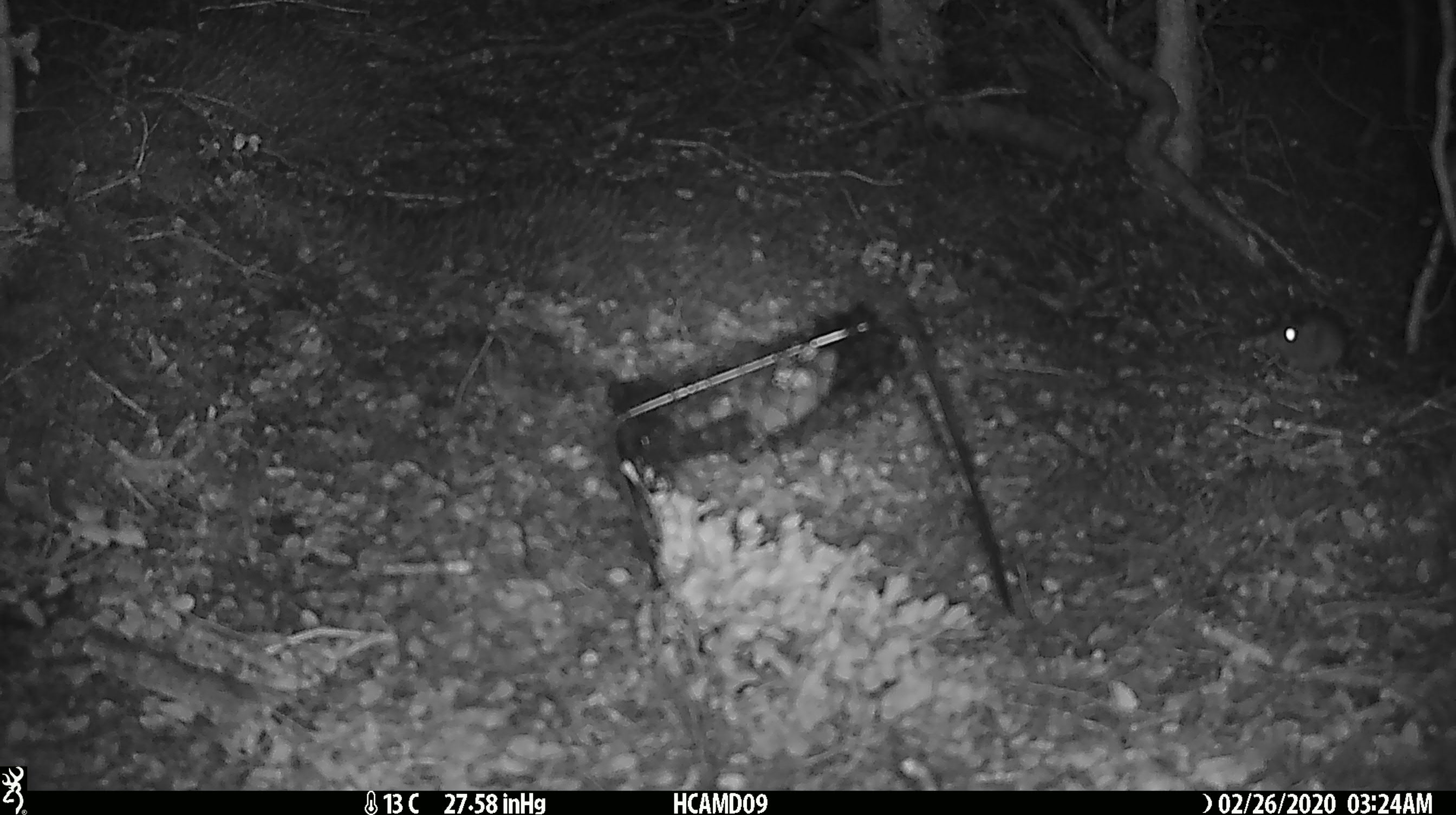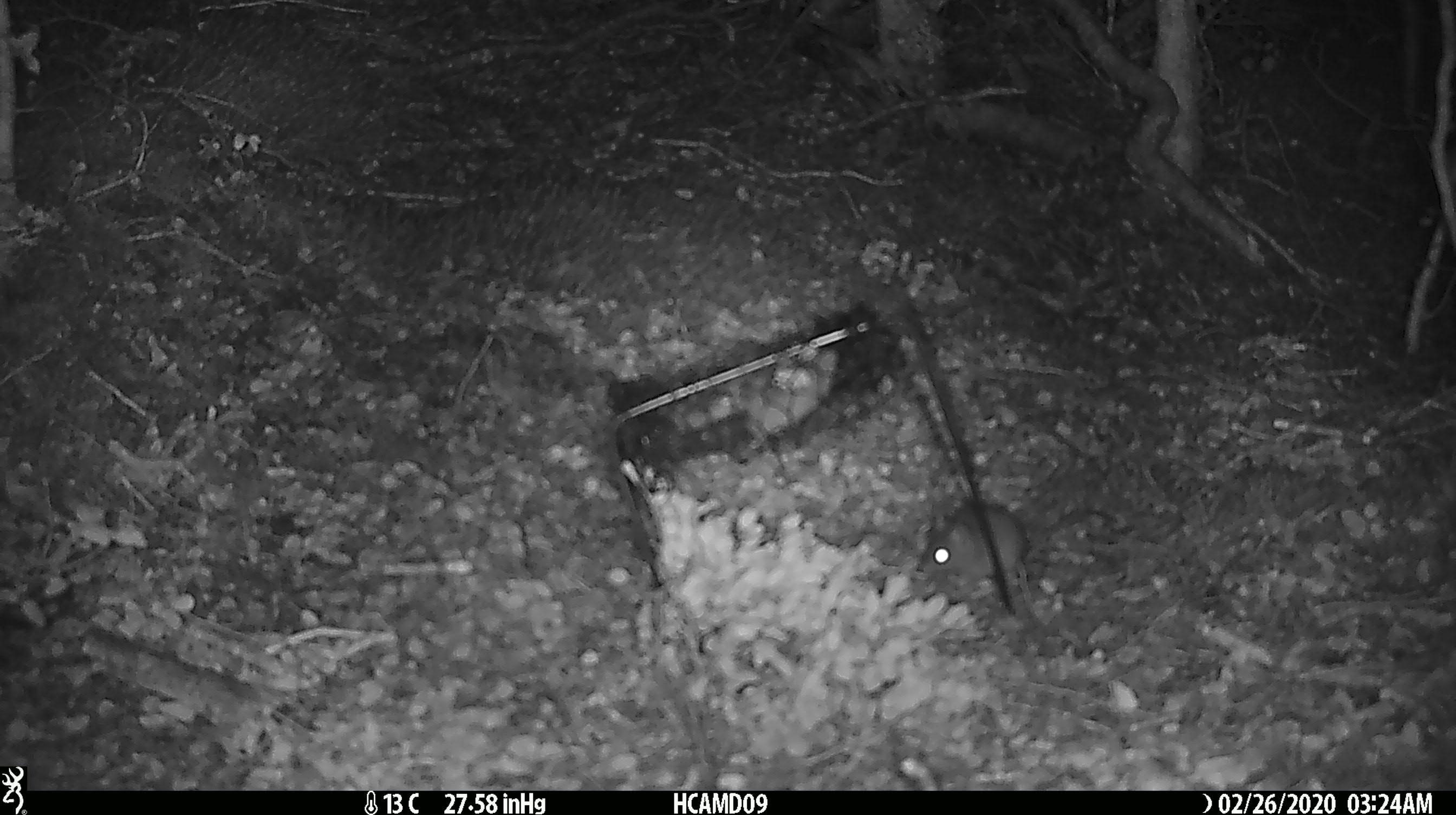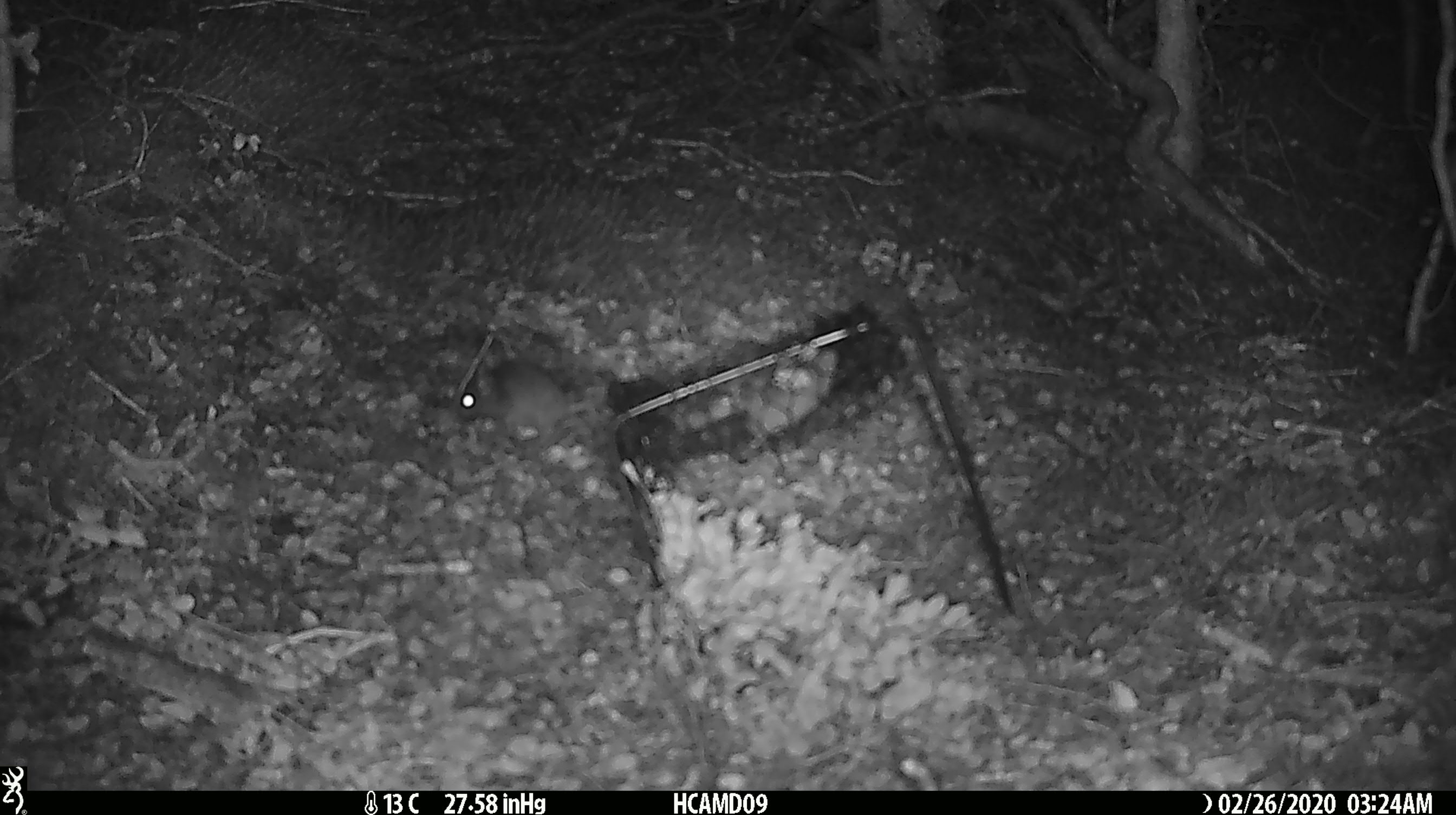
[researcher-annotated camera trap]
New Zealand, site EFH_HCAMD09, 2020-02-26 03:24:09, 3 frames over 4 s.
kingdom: Animalia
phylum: Chordata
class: Mammalia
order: Rodentia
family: Muridae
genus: Mus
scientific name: Mus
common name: mouse